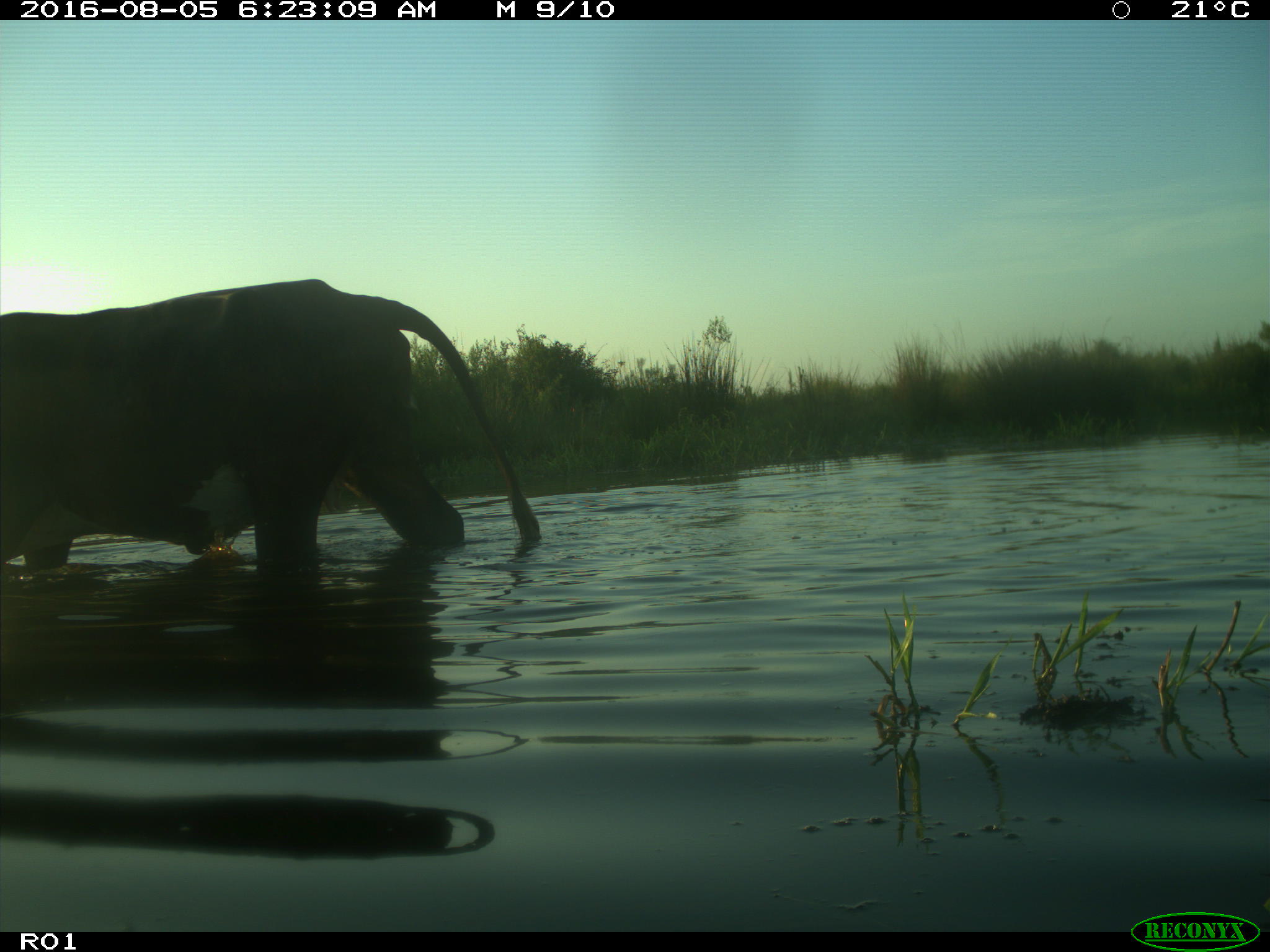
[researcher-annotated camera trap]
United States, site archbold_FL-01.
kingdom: Animalia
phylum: Chordata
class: Mammalia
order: Artiodactyla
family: Bovidae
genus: Bos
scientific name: Bos taurus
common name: domestic cow